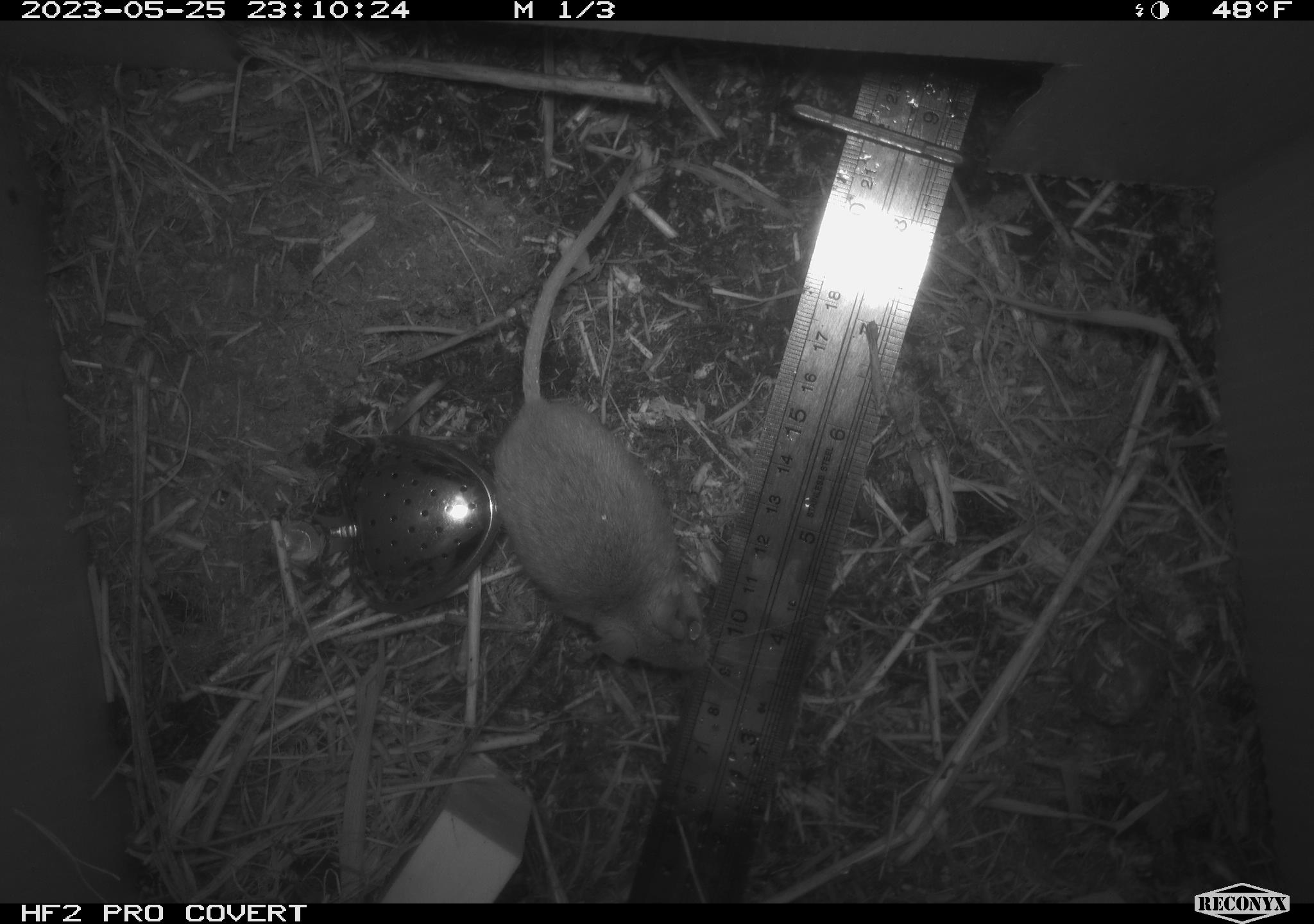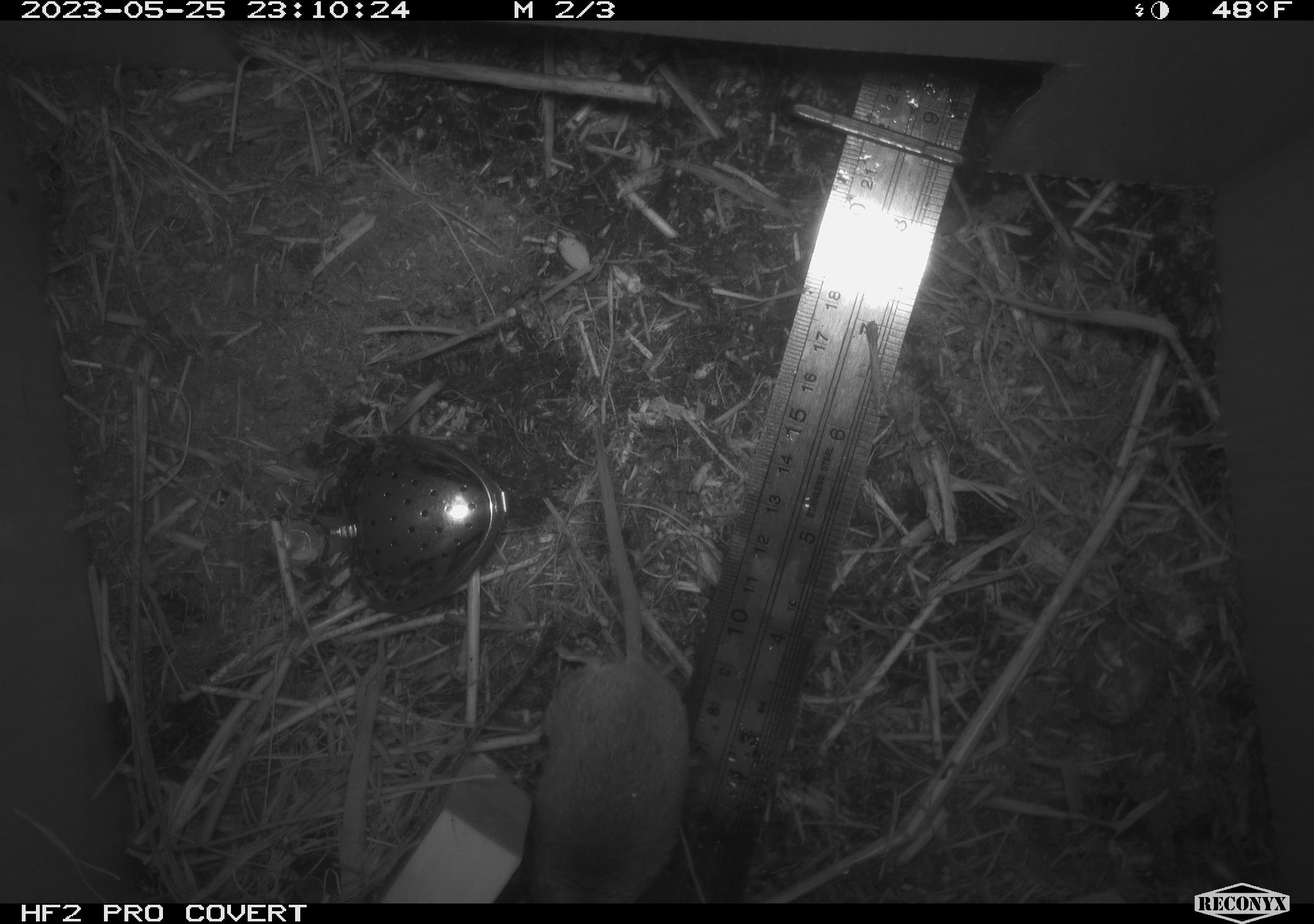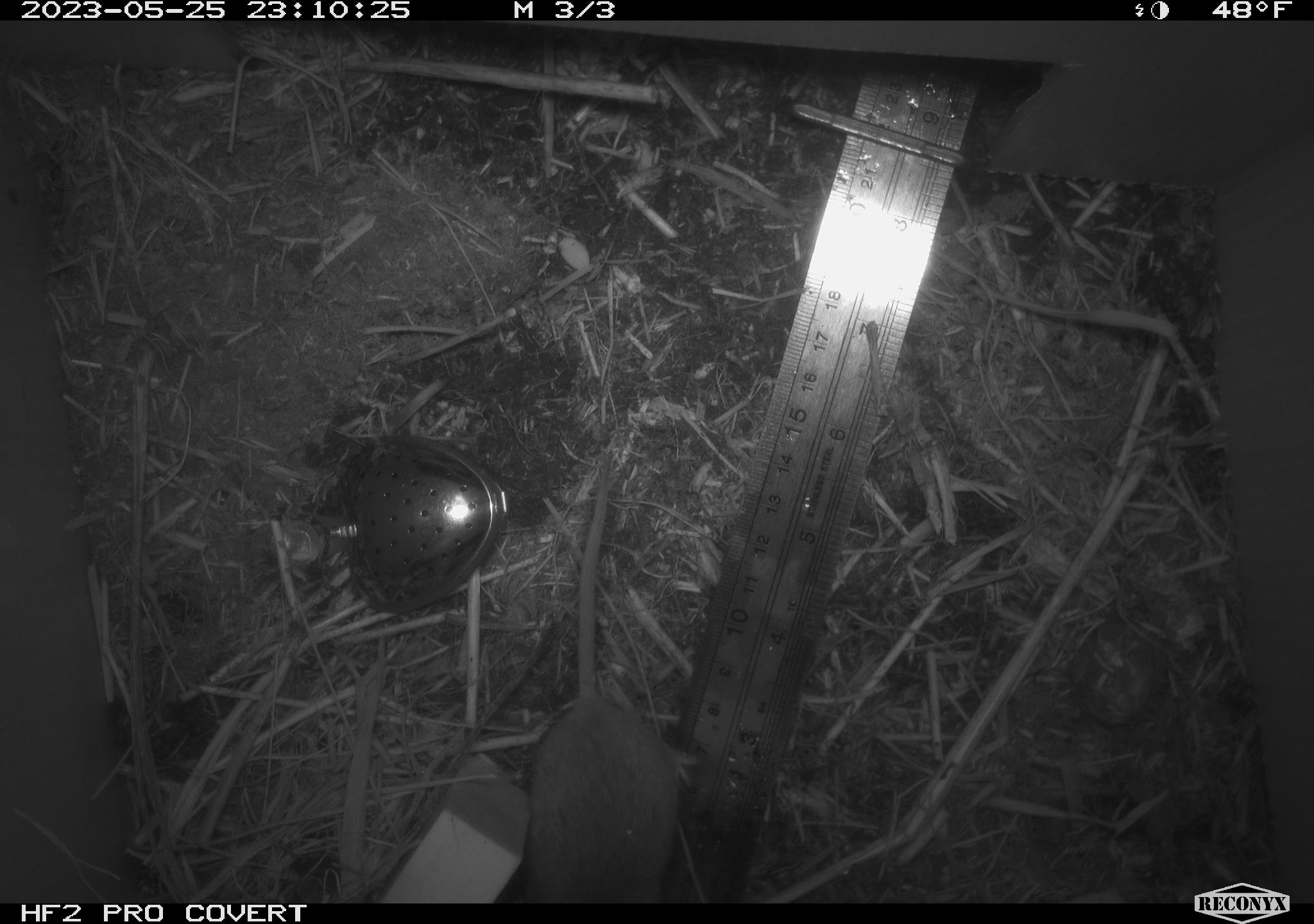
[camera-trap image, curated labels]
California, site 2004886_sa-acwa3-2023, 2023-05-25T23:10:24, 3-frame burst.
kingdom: Animalia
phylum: Chordata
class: Mammalia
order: Rodentia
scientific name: Rodentia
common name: mouse species